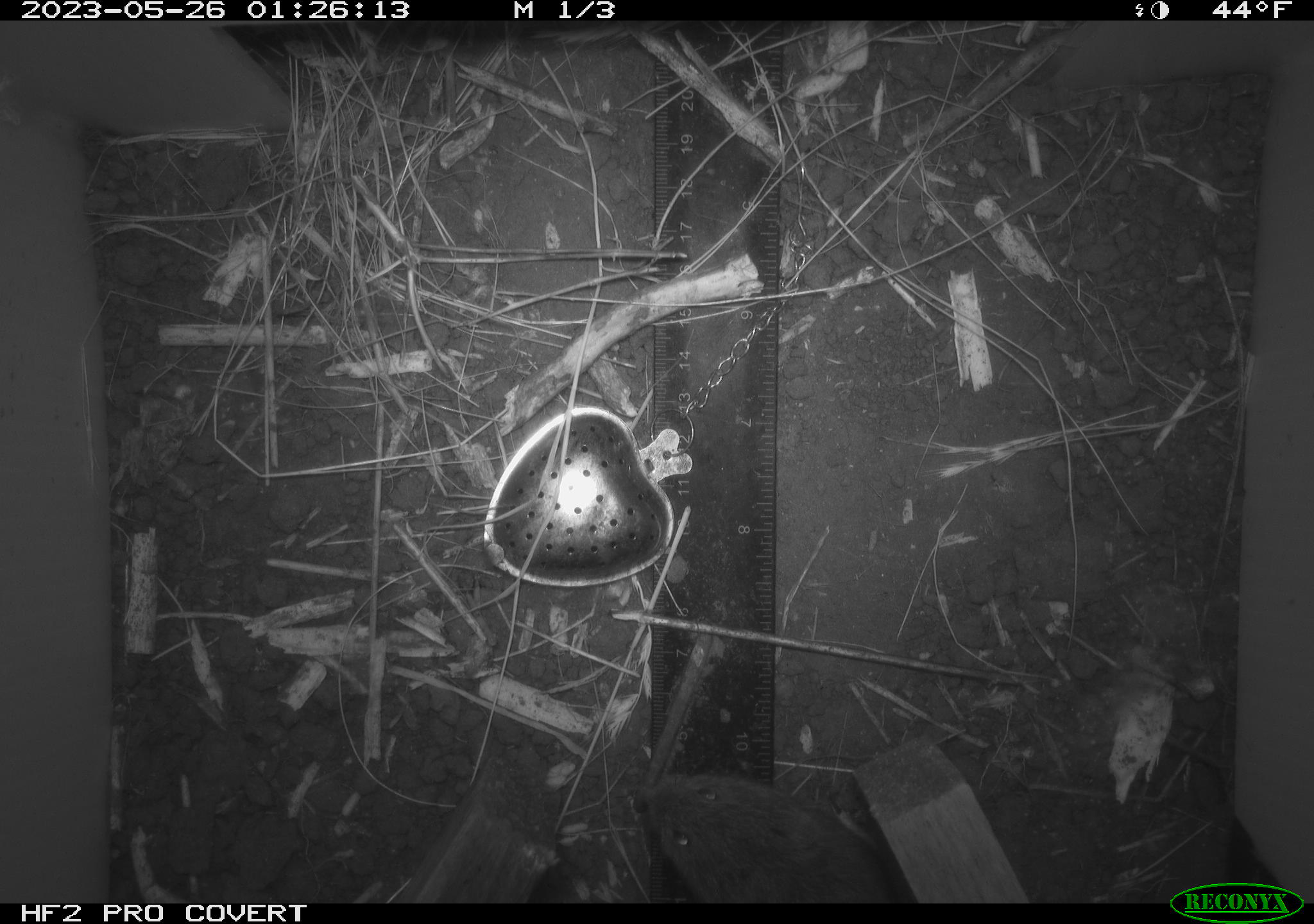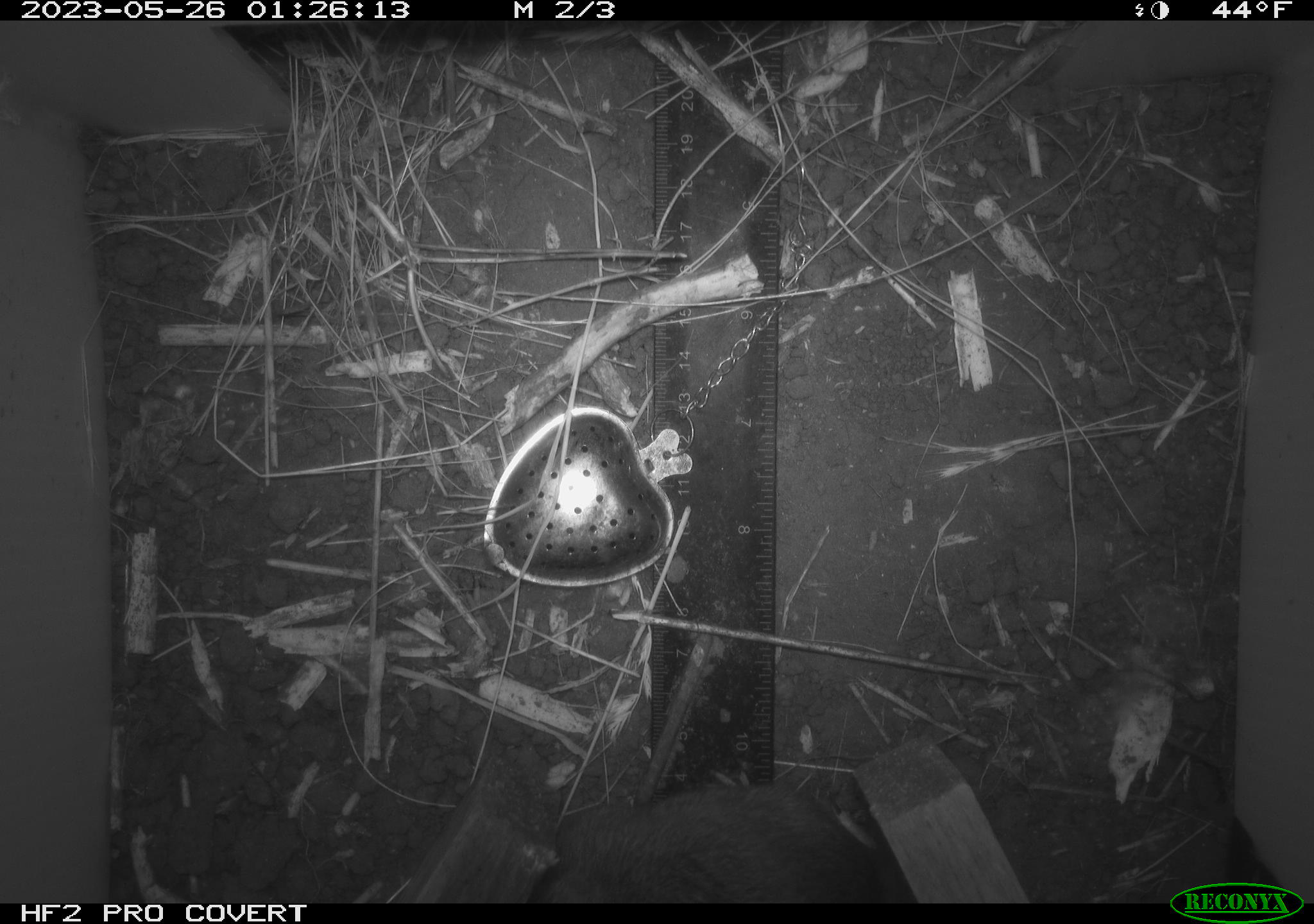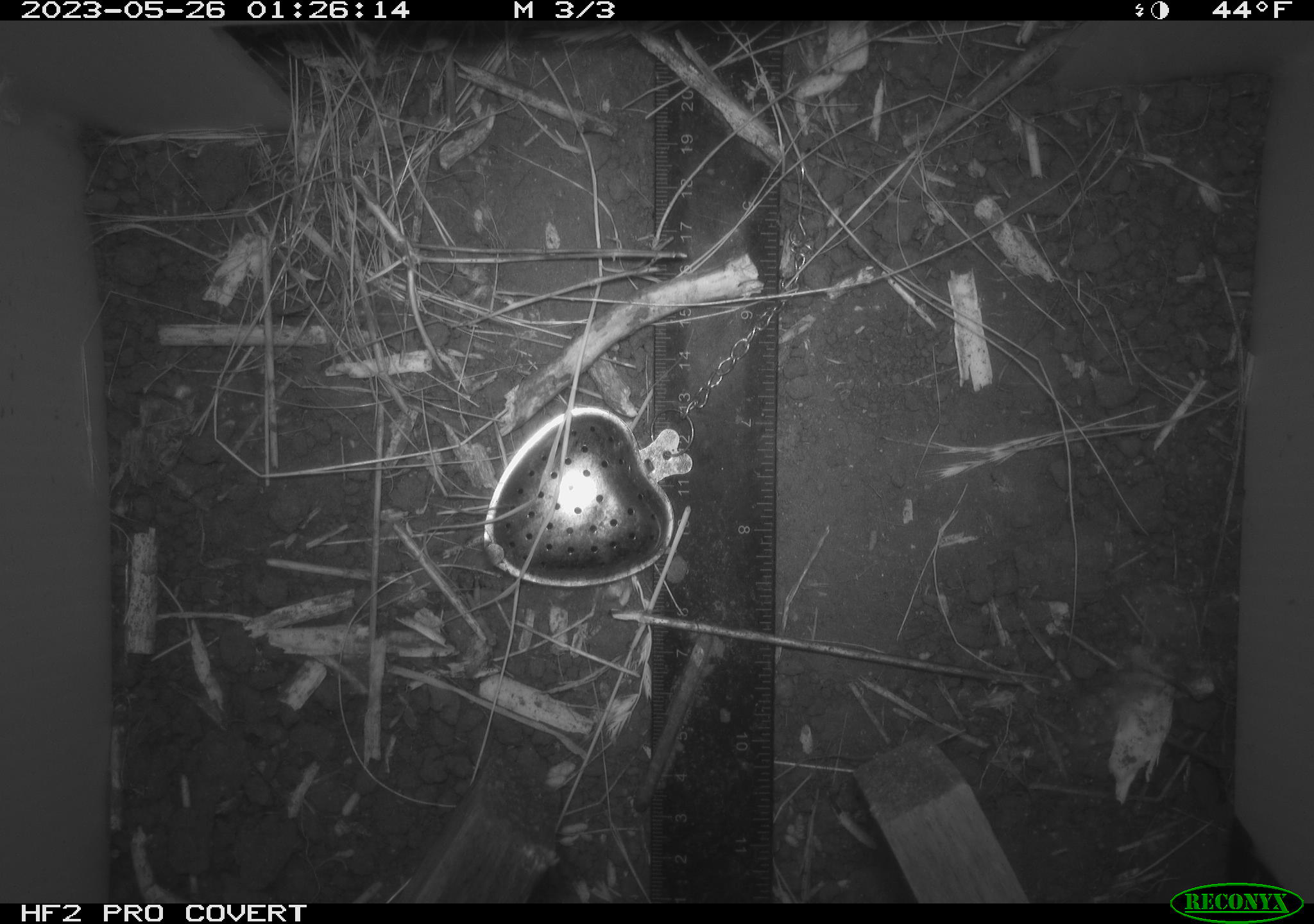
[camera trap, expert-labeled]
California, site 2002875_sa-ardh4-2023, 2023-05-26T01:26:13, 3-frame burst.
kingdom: Animalia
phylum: Chordata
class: Mammalia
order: Rodentia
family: Cricetidae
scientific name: Arvicolinae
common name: voles, lemmings, and muskrats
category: arvicolinae subfamily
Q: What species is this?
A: Arvicolinae subfamily (voles, lemmings, and muskrats) (Arvicolinae).